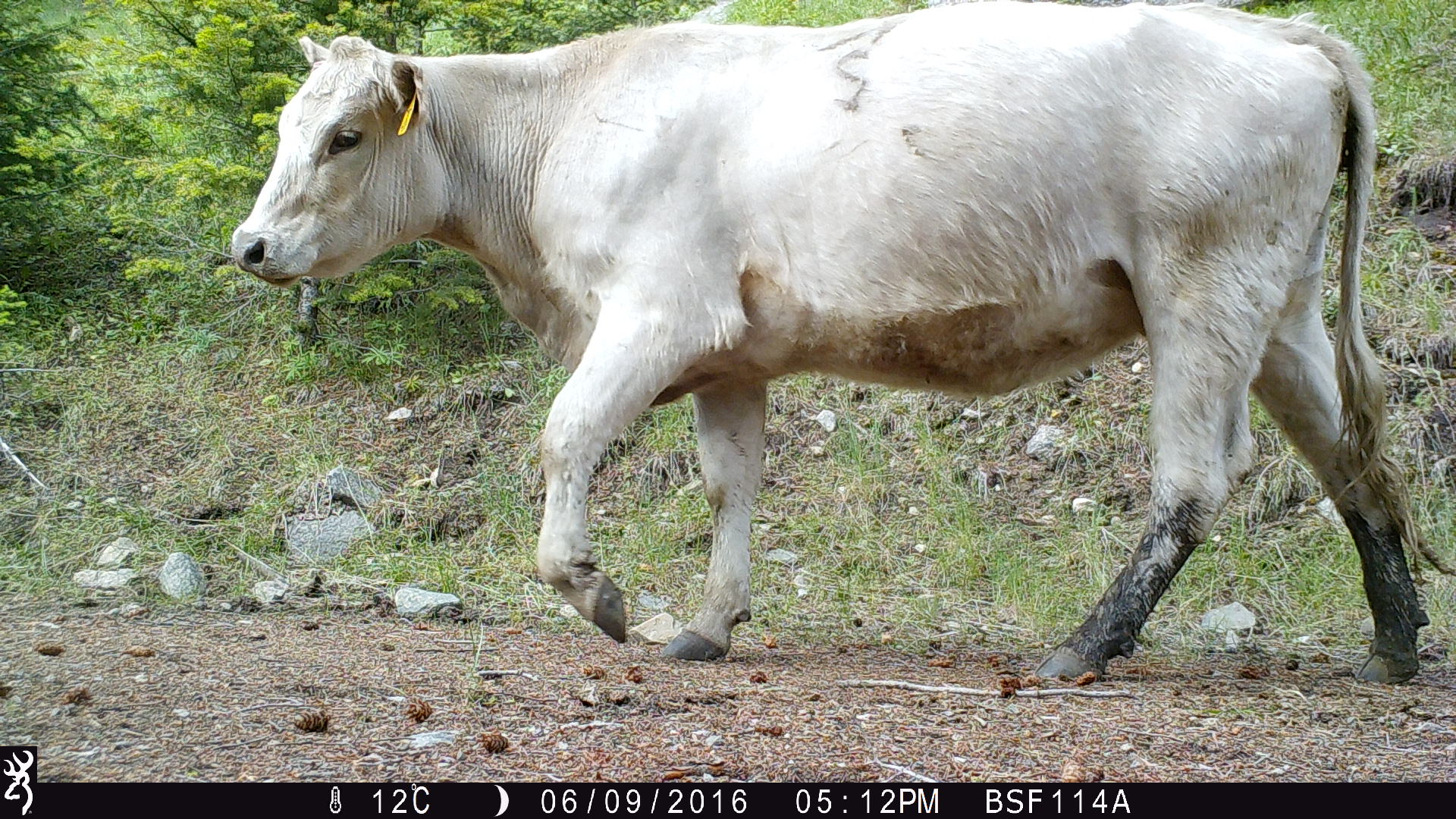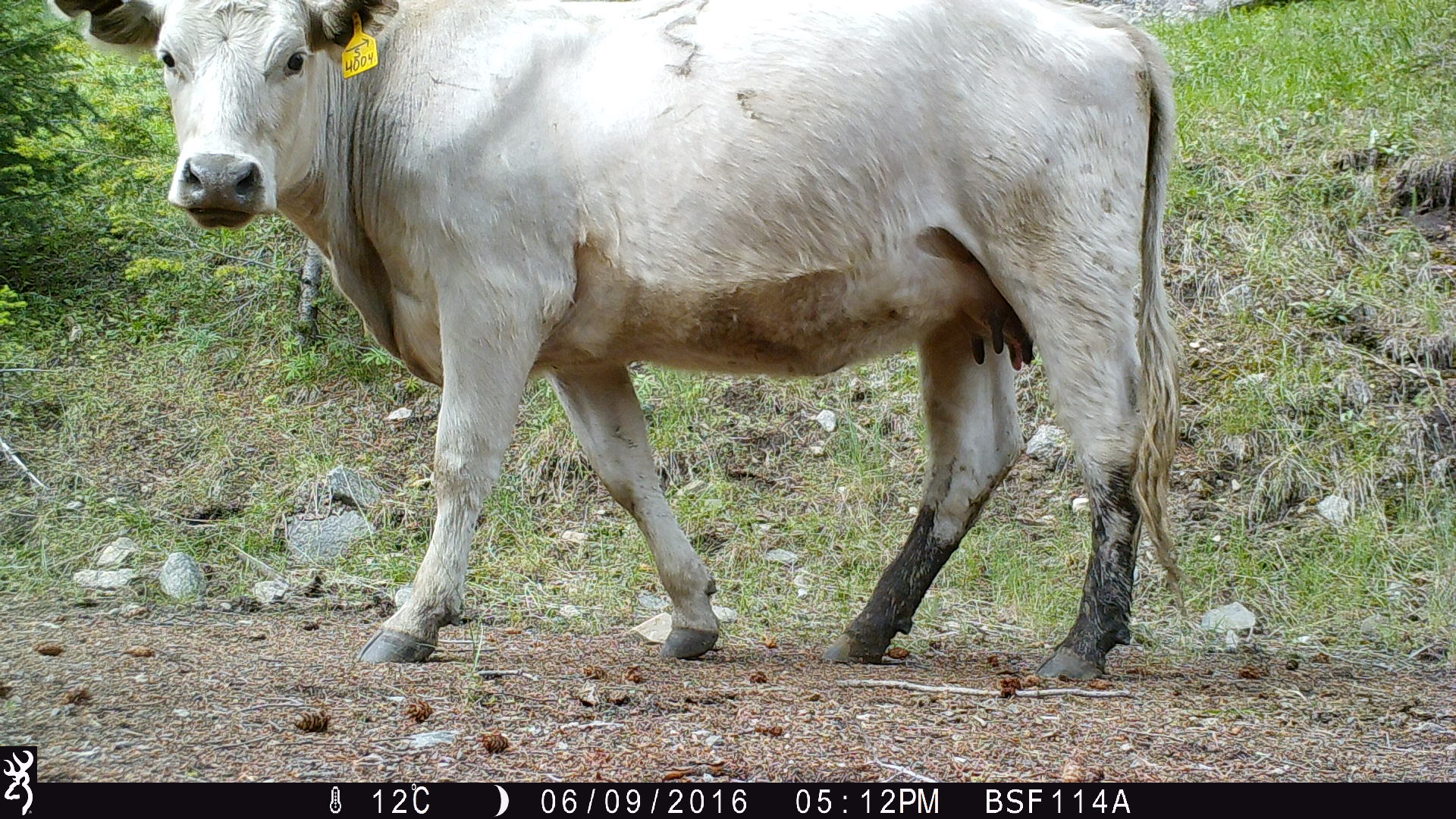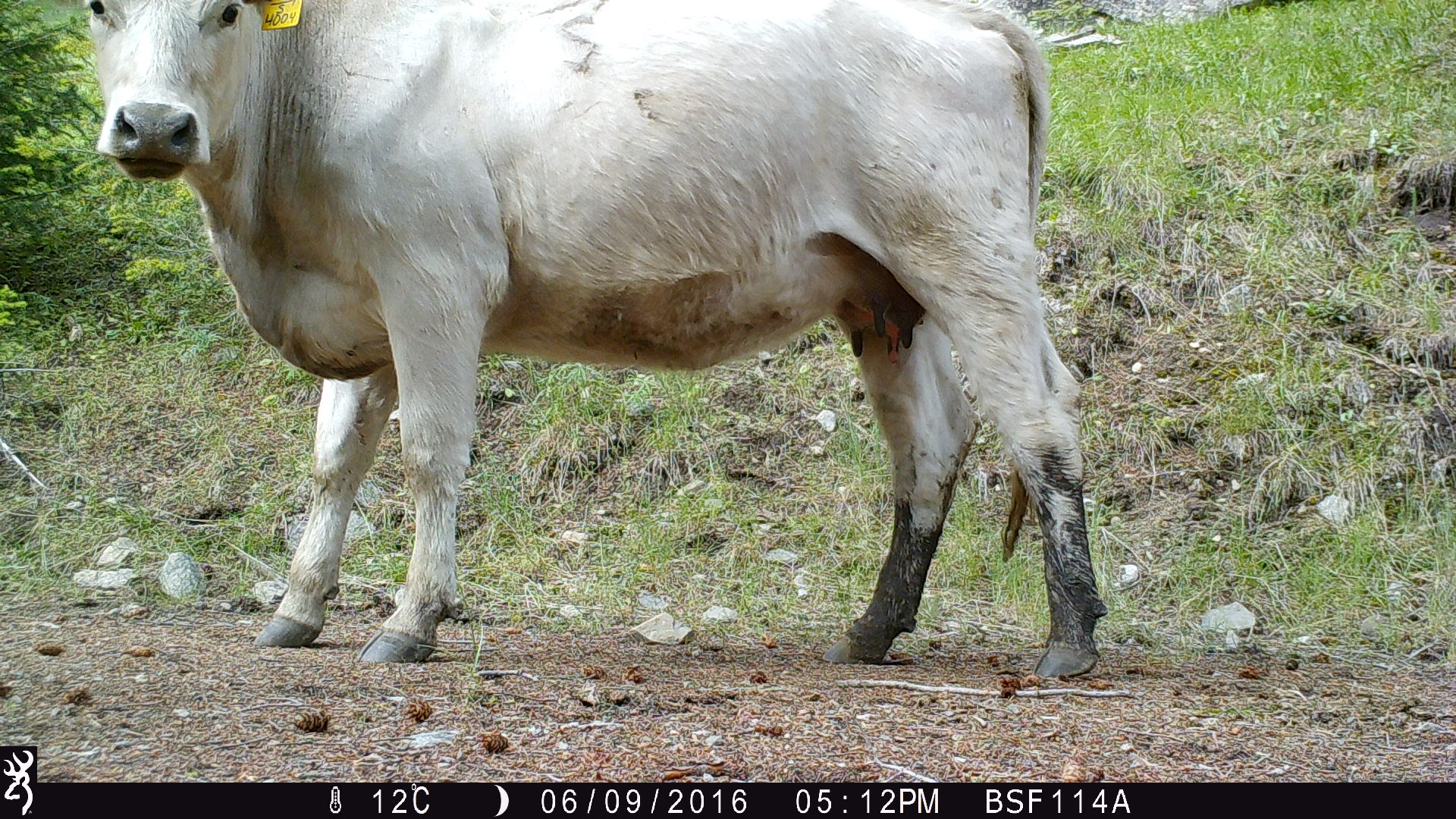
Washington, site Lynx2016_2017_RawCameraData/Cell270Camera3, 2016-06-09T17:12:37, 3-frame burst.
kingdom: Animalia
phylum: Chordata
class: Mammalia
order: Artiodactyla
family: Bovidae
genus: Bos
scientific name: Bos taurus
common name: domestic cattle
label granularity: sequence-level